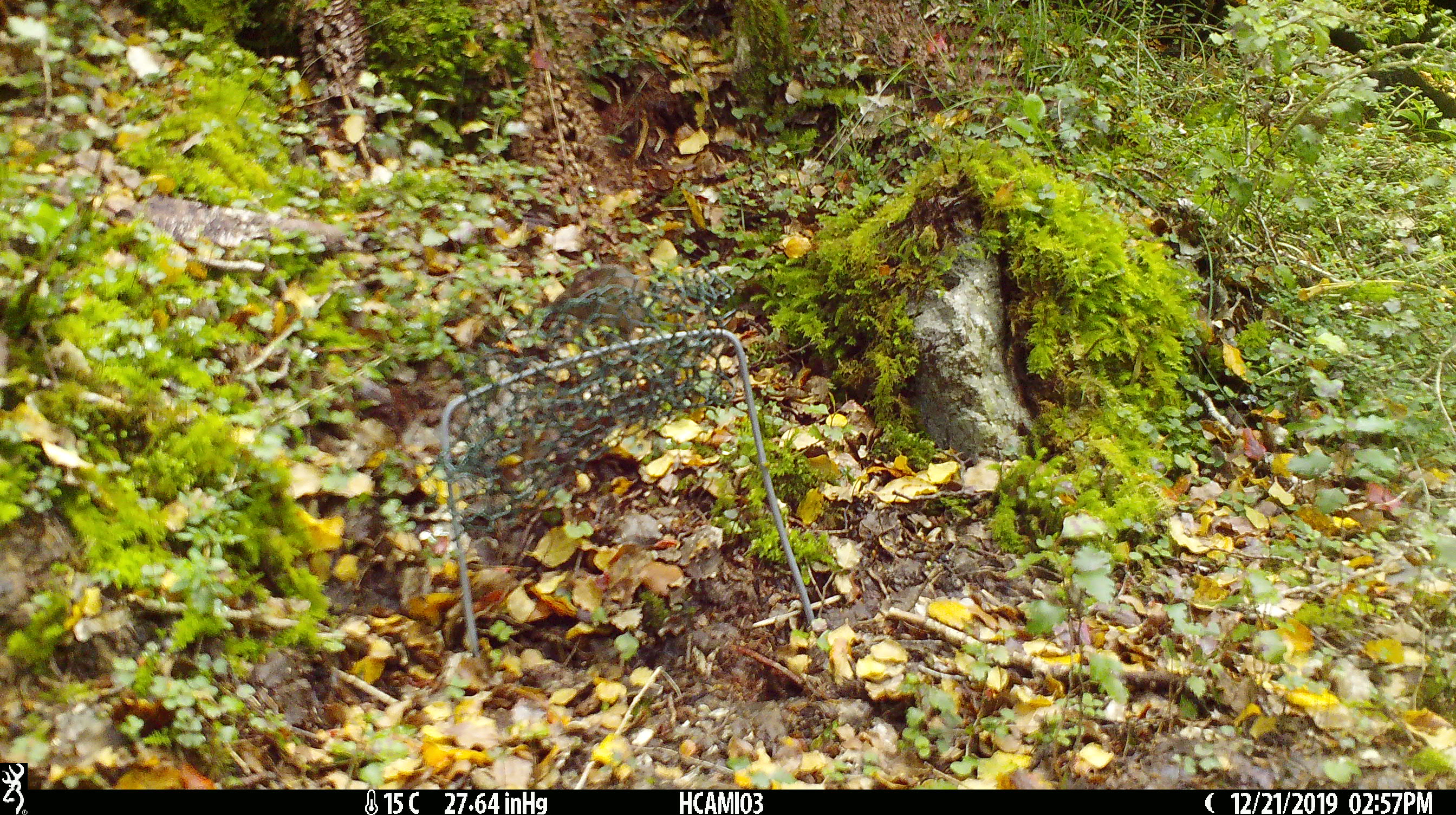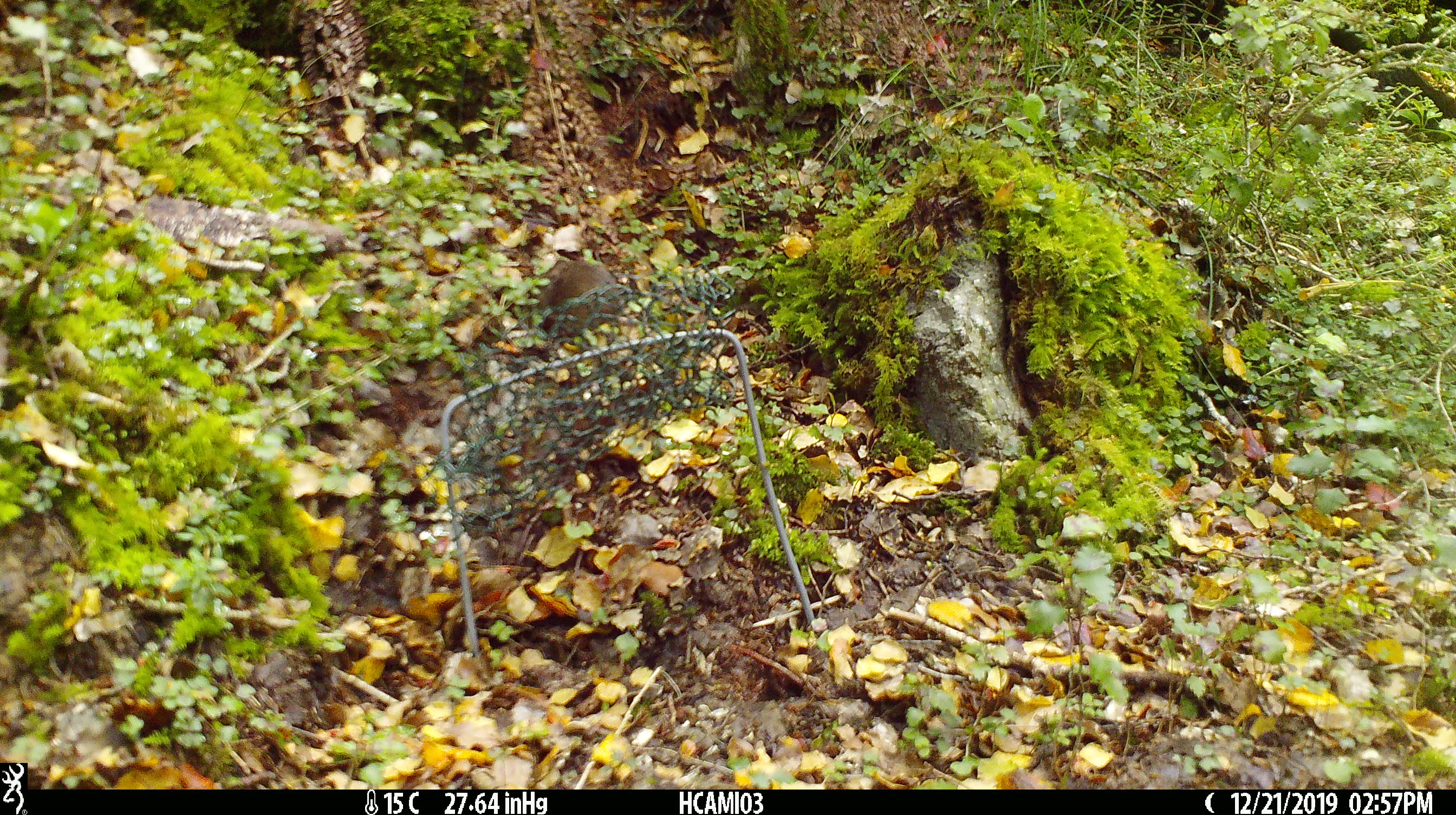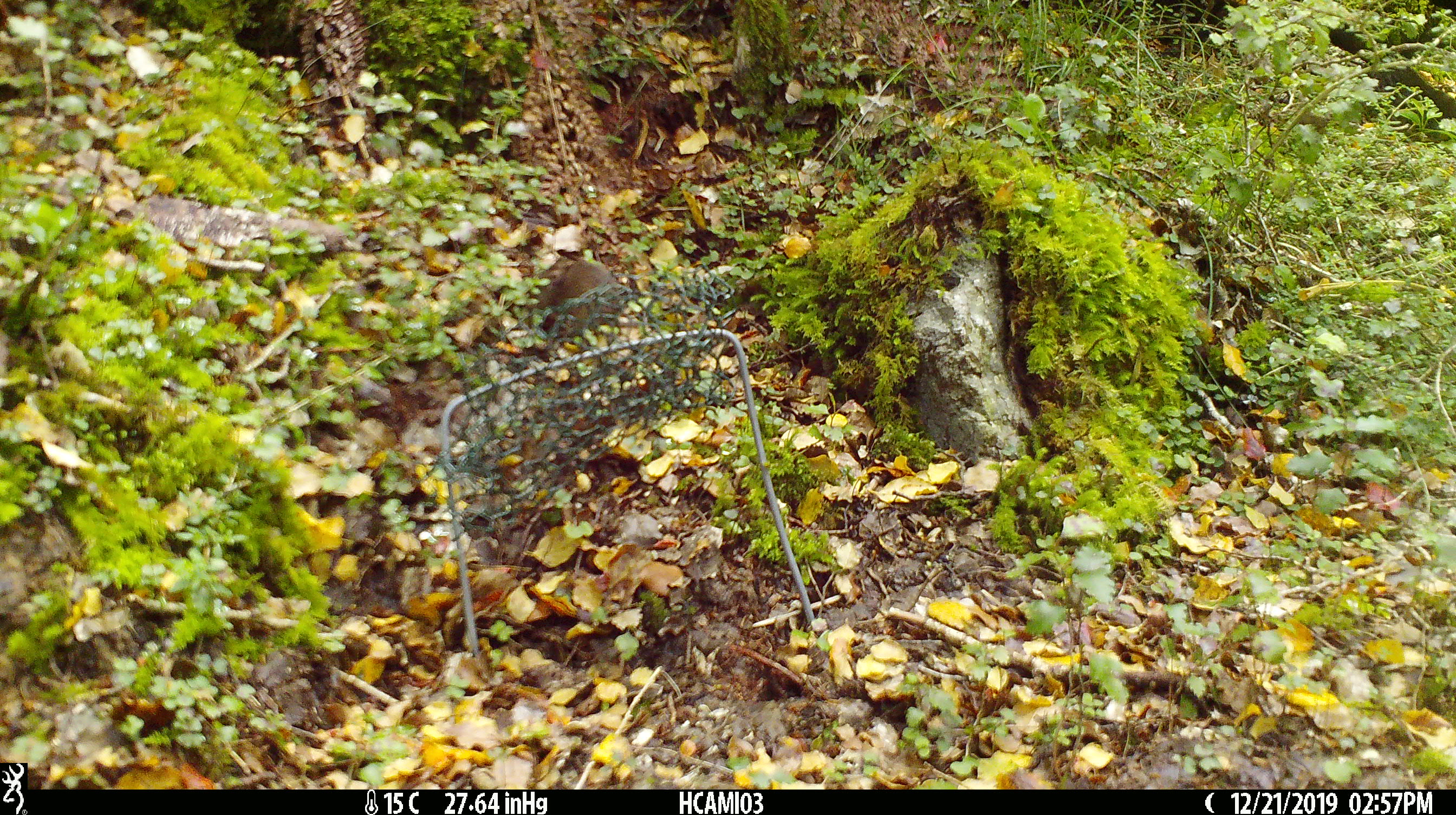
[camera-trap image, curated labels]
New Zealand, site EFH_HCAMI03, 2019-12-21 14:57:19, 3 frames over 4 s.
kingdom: Animalia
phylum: Chordata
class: Mammalia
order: Rodentia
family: Muridae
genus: Mus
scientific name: Mus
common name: mouse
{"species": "mouse (Mus)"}